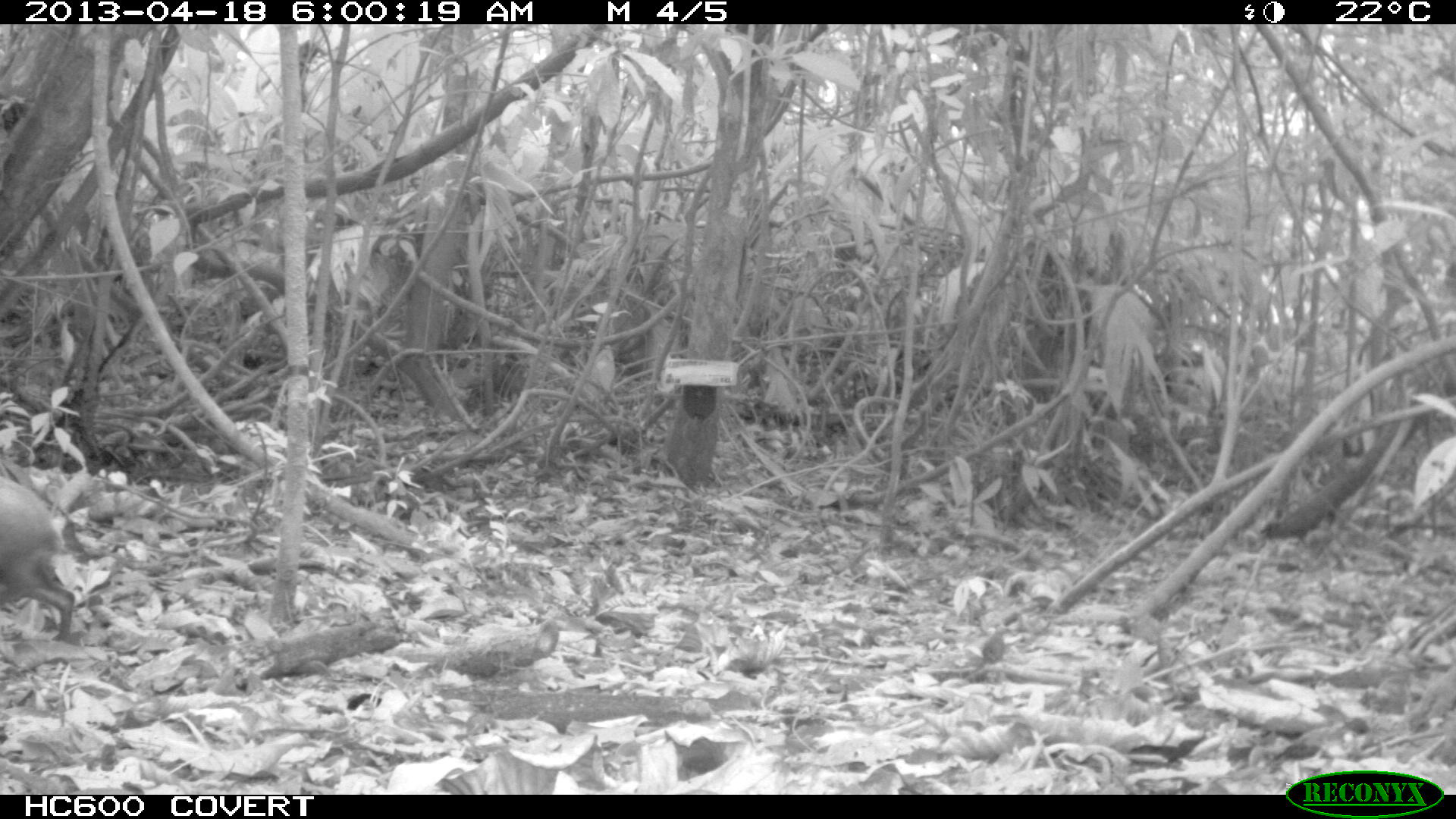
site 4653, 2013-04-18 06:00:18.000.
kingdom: Animalia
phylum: Chordata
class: Mammalia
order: Rodentia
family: Dasyproctidae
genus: Dasyprocta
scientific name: Dasyprocta leporina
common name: red-rumped agouti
Dasyprocta leporina (red-rumped agouti), count 1, age adult.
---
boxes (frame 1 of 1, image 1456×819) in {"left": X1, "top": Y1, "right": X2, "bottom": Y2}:
dasyprocta leporina: {"left": 0, "top": 477, "right": 75, "bottom": 641}